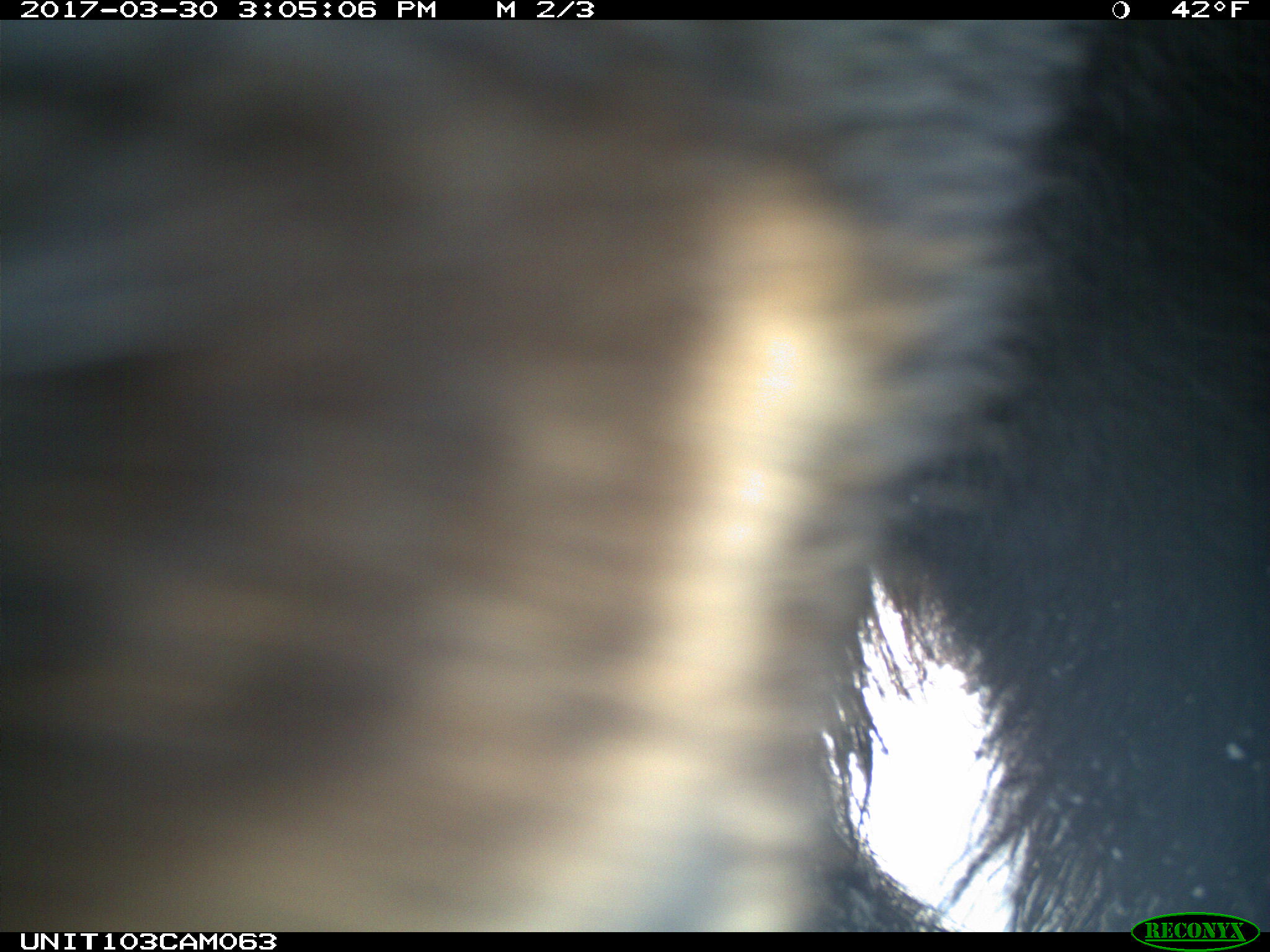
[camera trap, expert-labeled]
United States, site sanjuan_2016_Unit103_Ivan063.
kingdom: Animalia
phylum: Chordata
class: Mammalia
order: Carnivora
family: Ursidae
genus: Ursus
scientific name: Ursus americanus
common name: american black bear